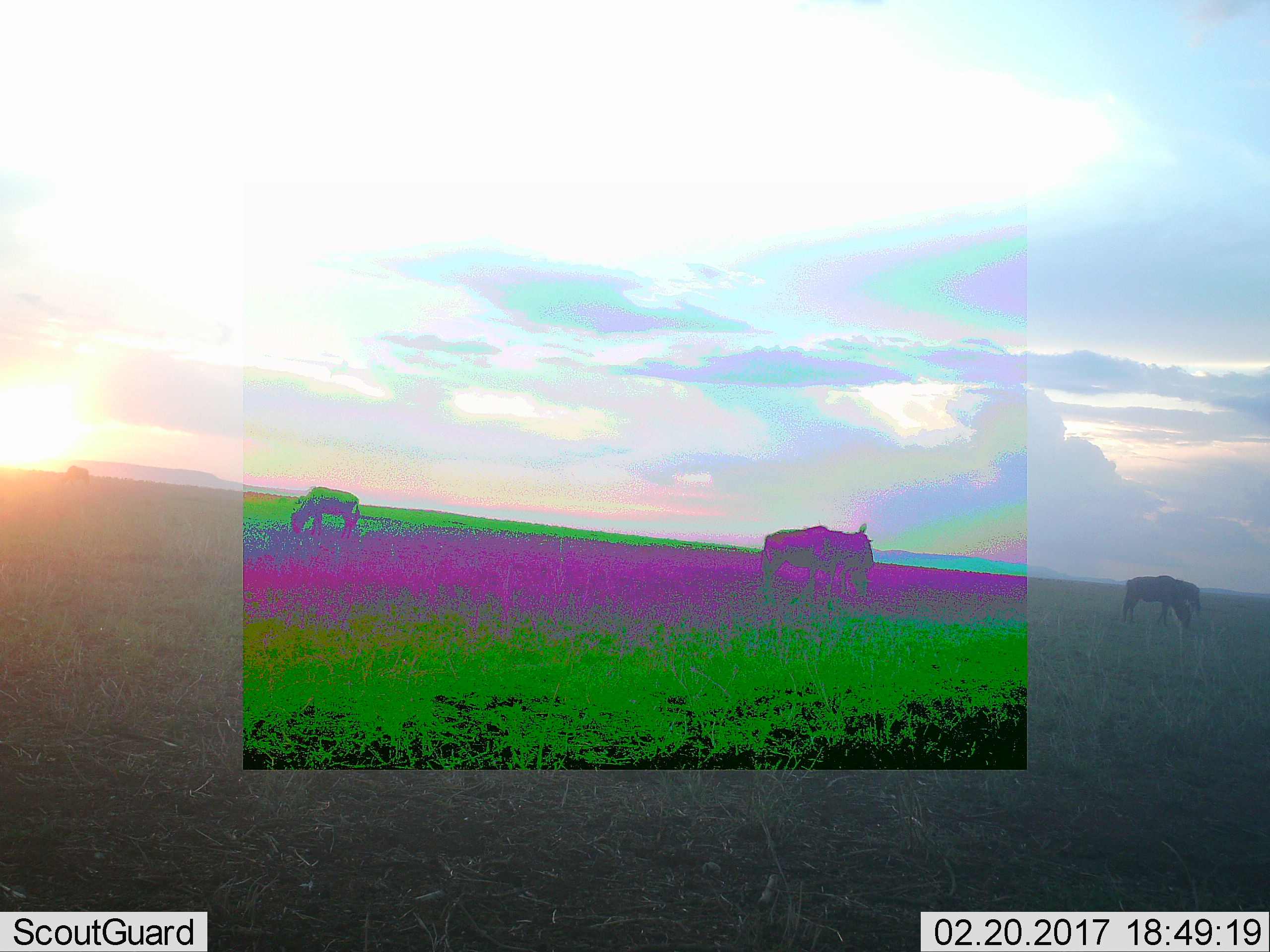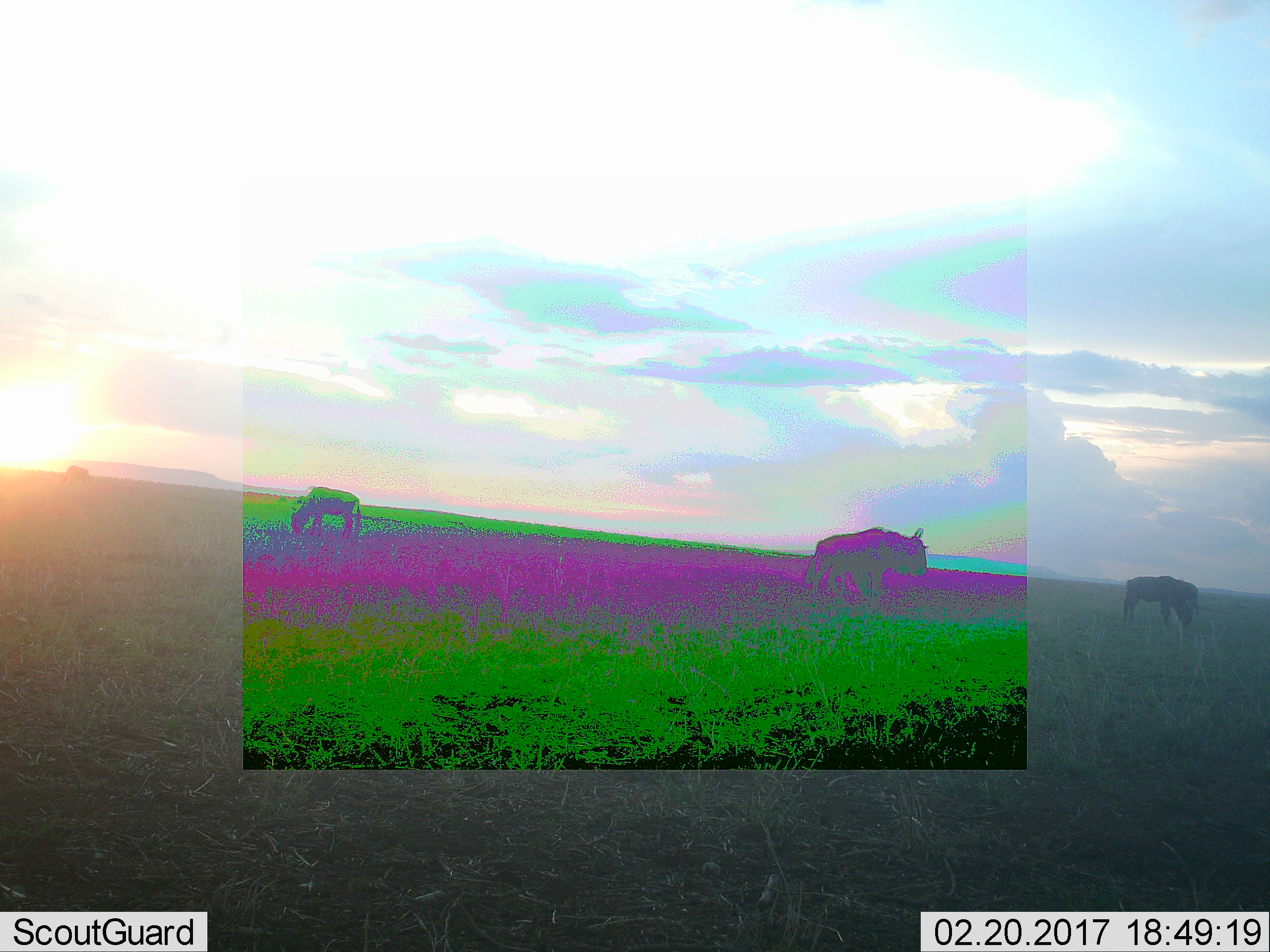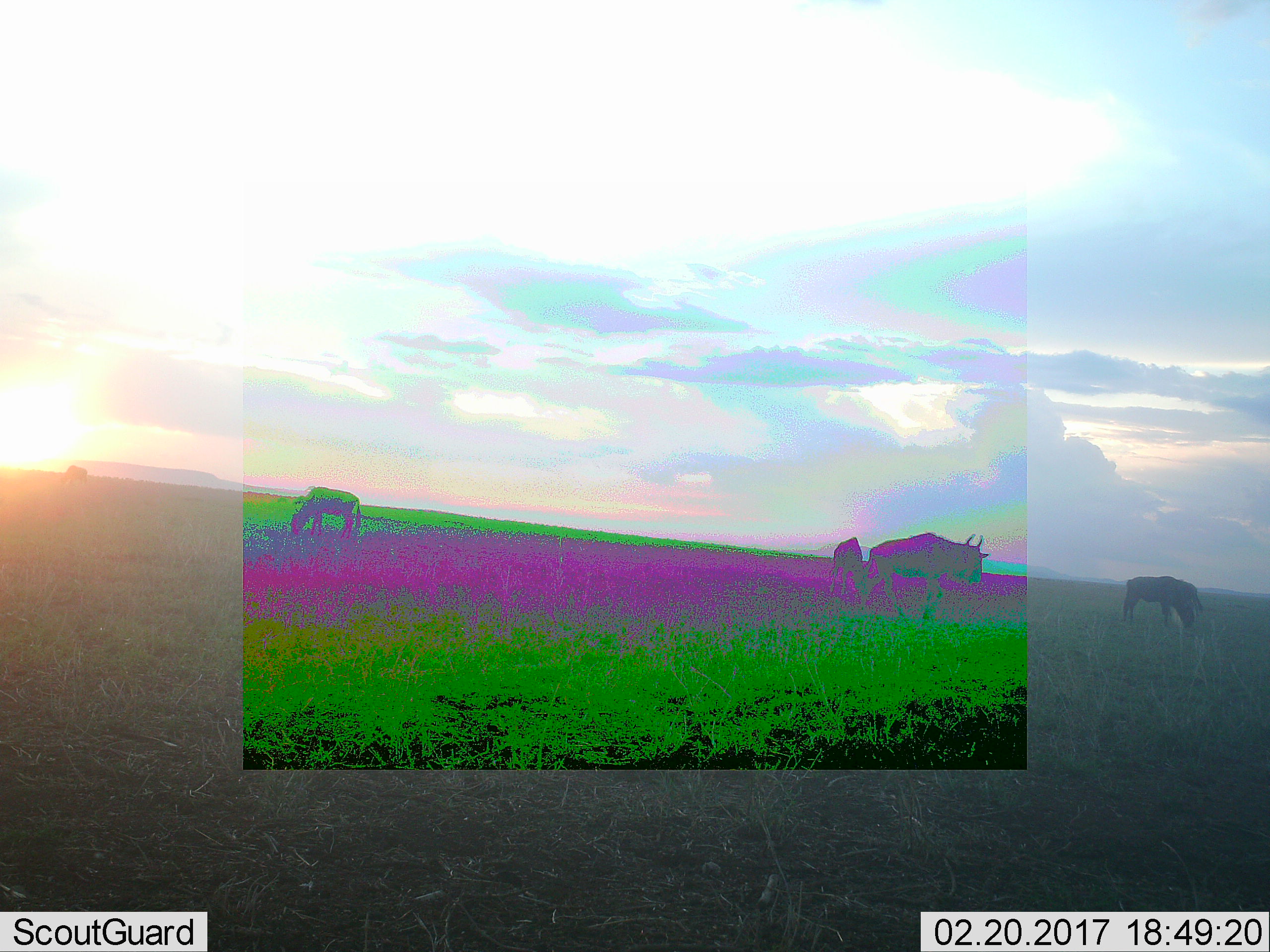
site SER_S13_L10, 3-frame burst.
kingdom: Animalia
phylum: Chordata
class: Mammalia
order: Artiodactyla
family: Bovidae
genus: Connochaetes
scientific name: Connochaetes taurinus taurinus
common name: blue wildebeest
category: wildebeestblue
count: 4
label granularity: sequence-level